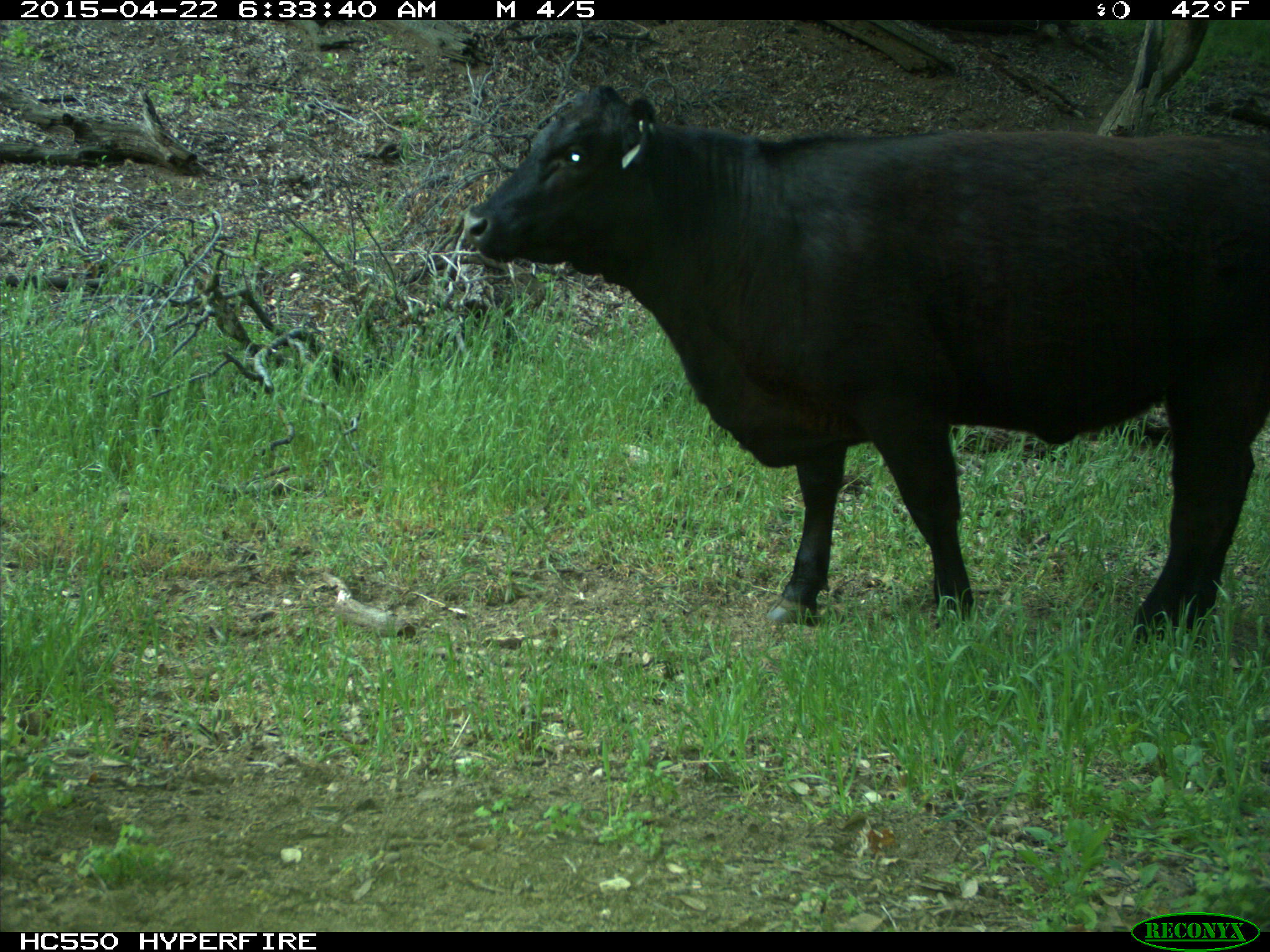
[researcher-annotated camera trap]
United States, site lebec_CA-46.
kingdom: Animalia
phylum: Chordata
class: Mammalia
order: Artiodactyla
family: Bovidae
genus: Bos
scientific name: Bos taurus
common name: domestic cow